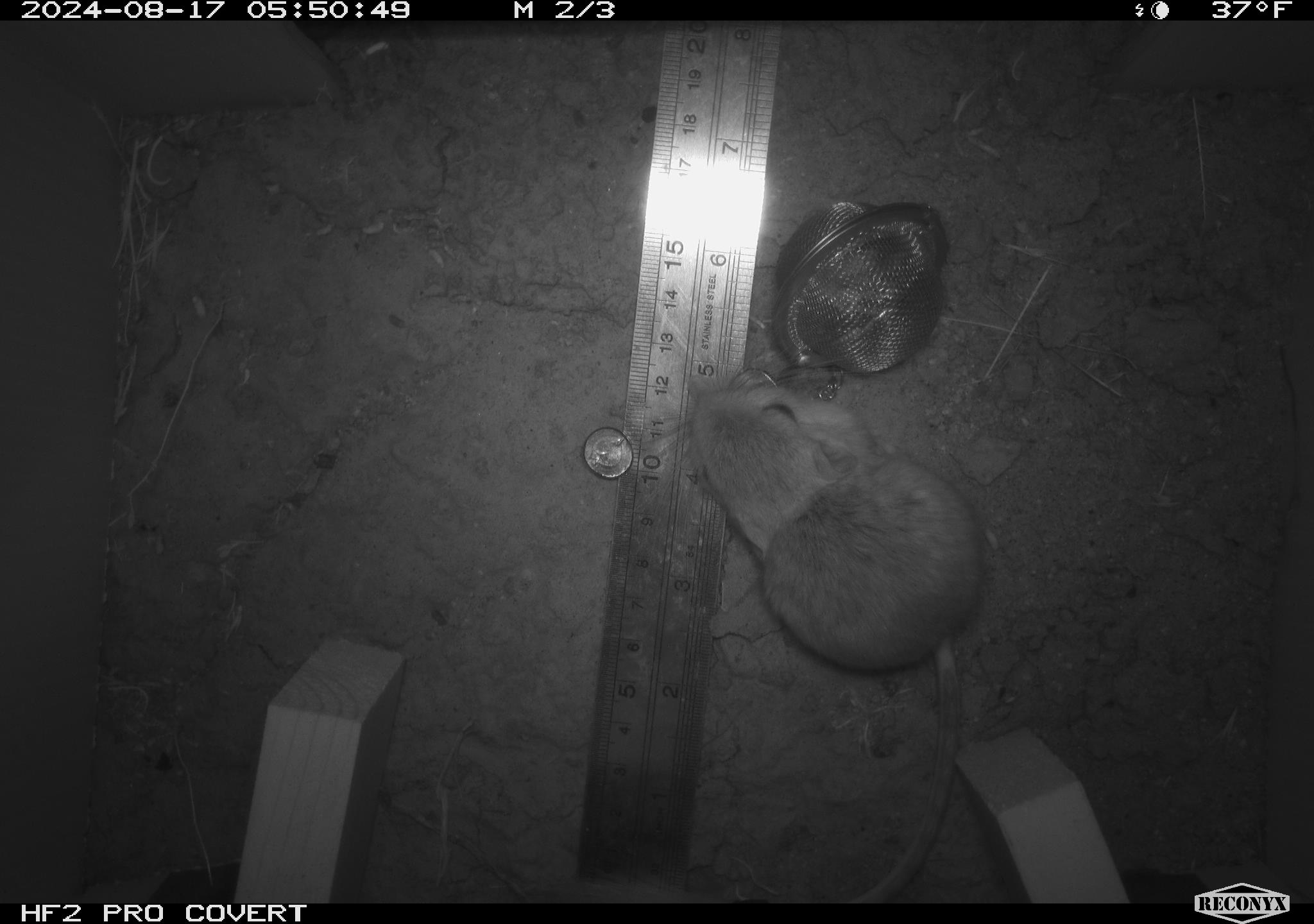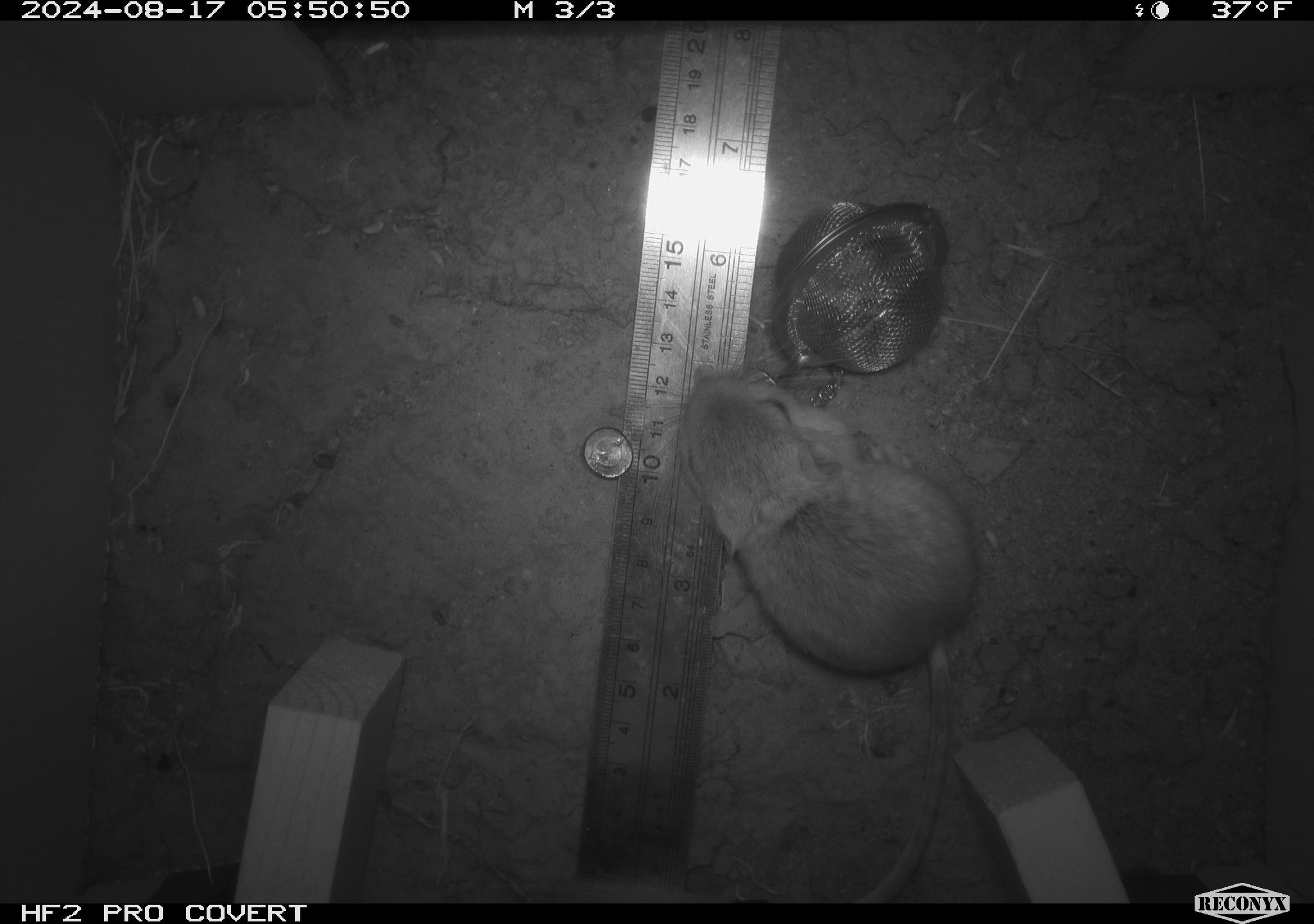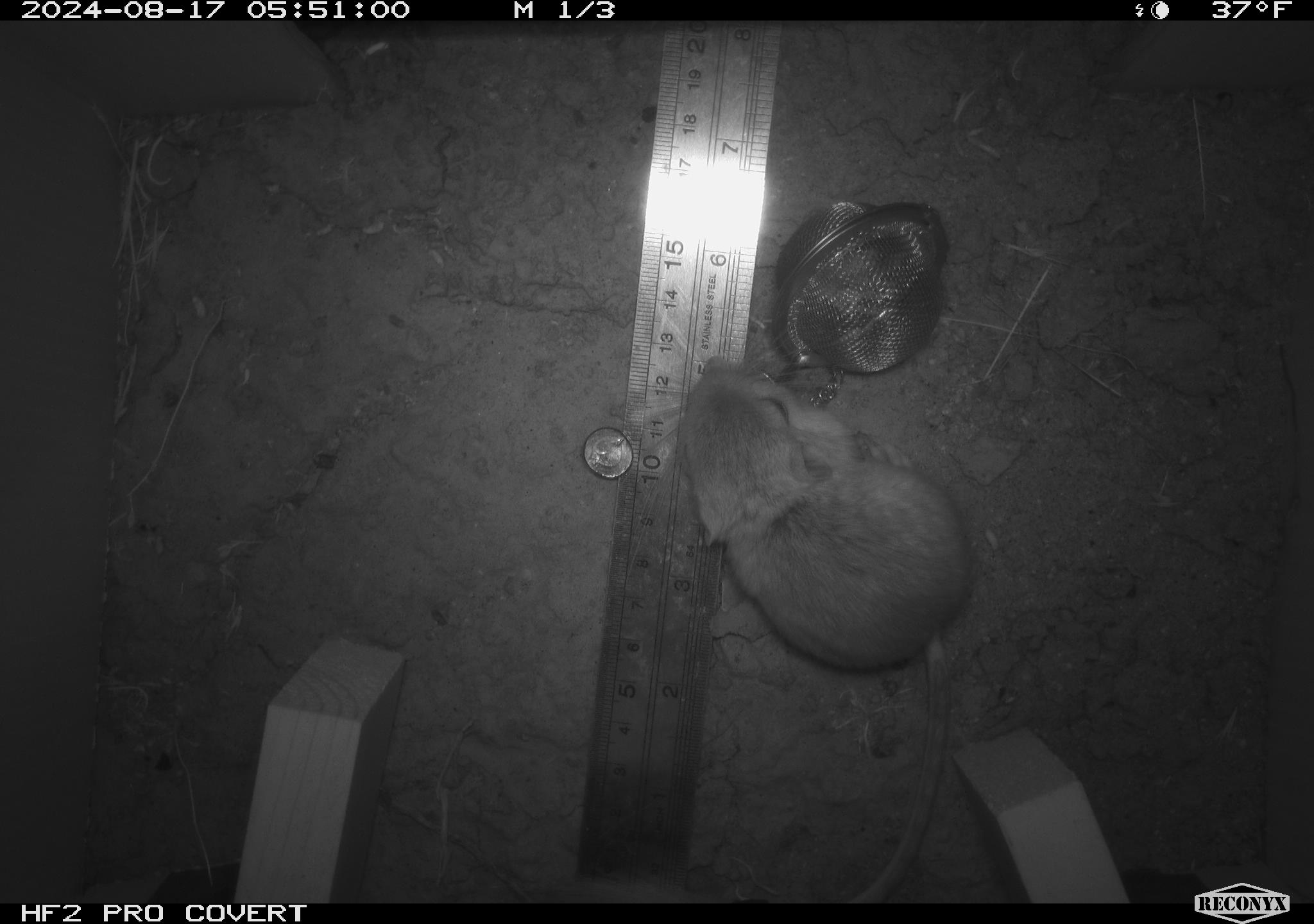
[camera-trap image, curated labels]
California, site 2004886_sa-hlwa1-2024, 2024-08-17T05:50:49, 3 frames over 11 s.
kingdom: Animalia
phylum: Chordata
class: Mammalia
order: Rodentia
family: Heteromyidae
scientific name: Heteromyidae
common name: kangaroo rats and pocket mice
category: heteromyidae family